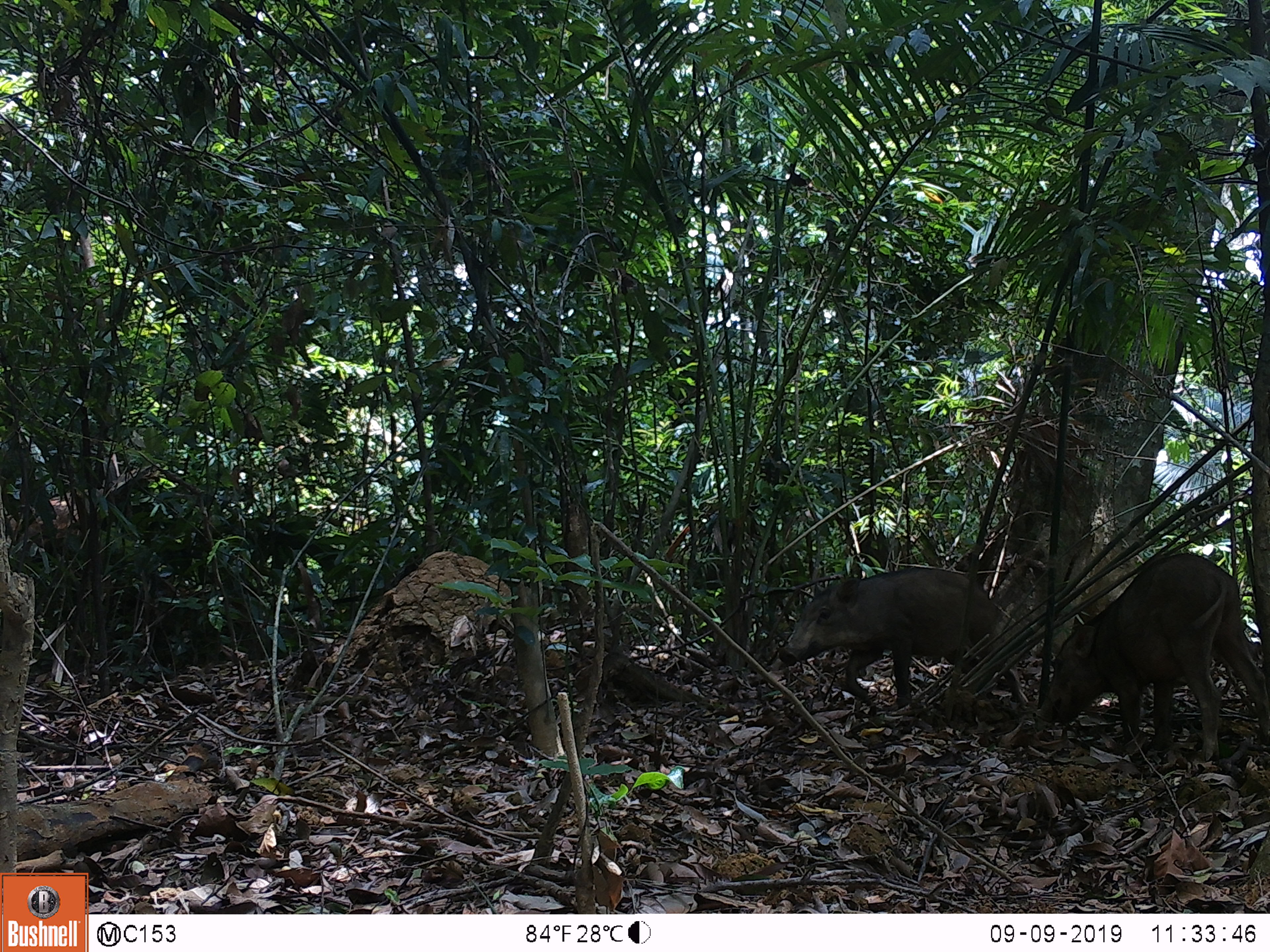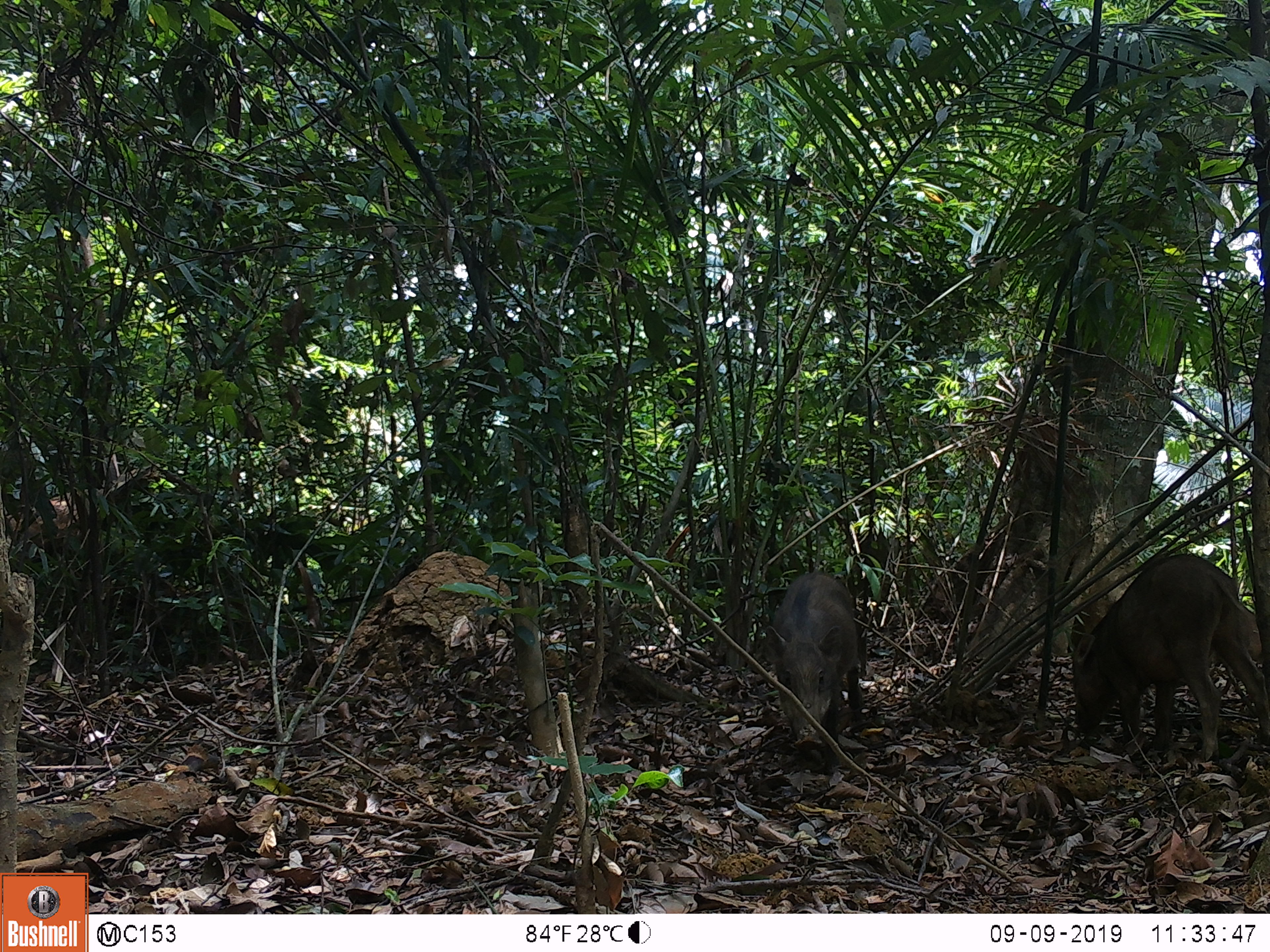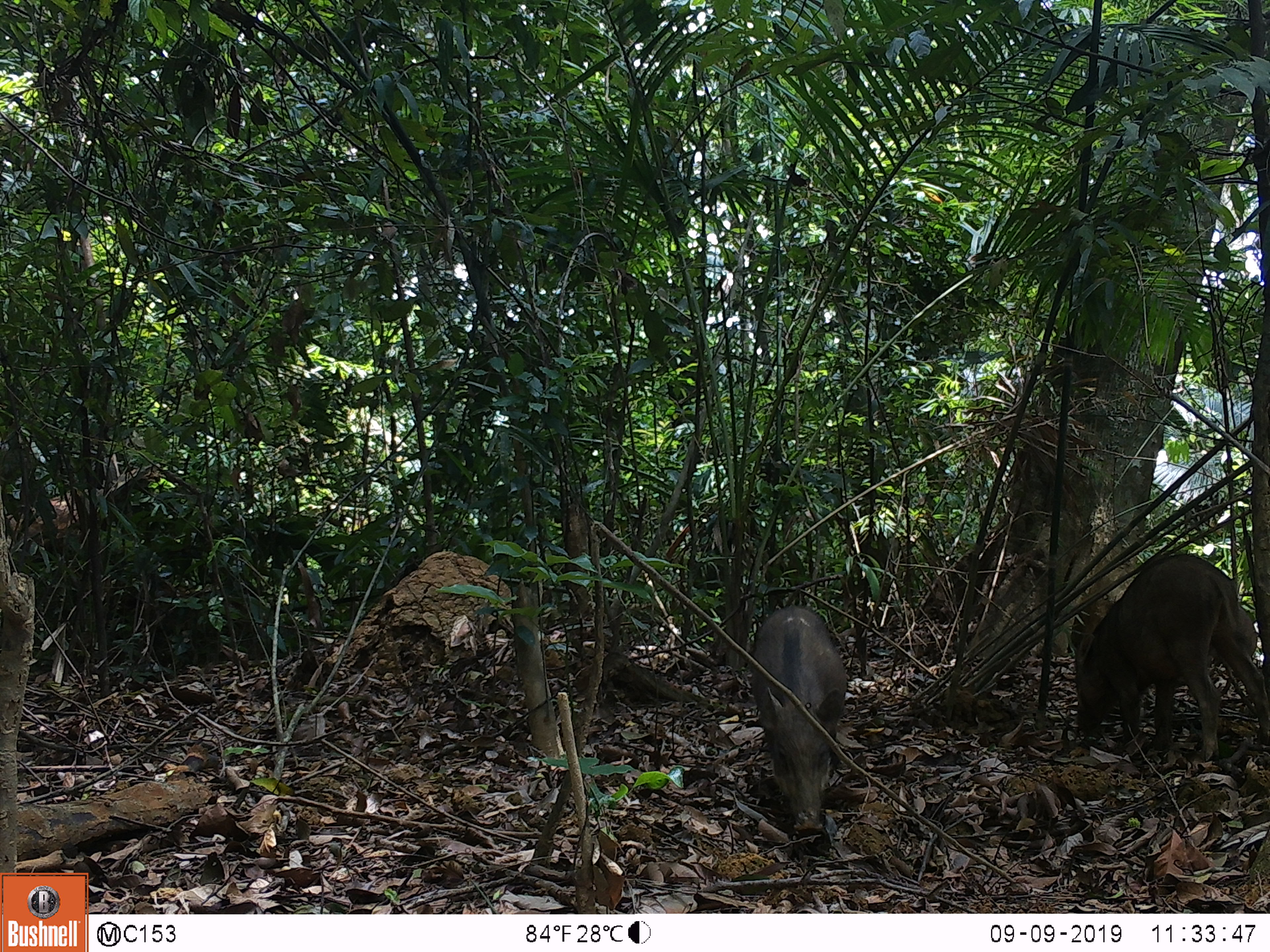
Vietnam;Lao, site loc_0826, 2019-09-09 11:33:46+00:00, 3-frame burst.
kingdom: Animalia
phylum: Chordata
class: Mammalia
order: Artiodactyla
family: Suidae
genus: Sus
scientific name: Sus scrofa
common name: eurasian wild pig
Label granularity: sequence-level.